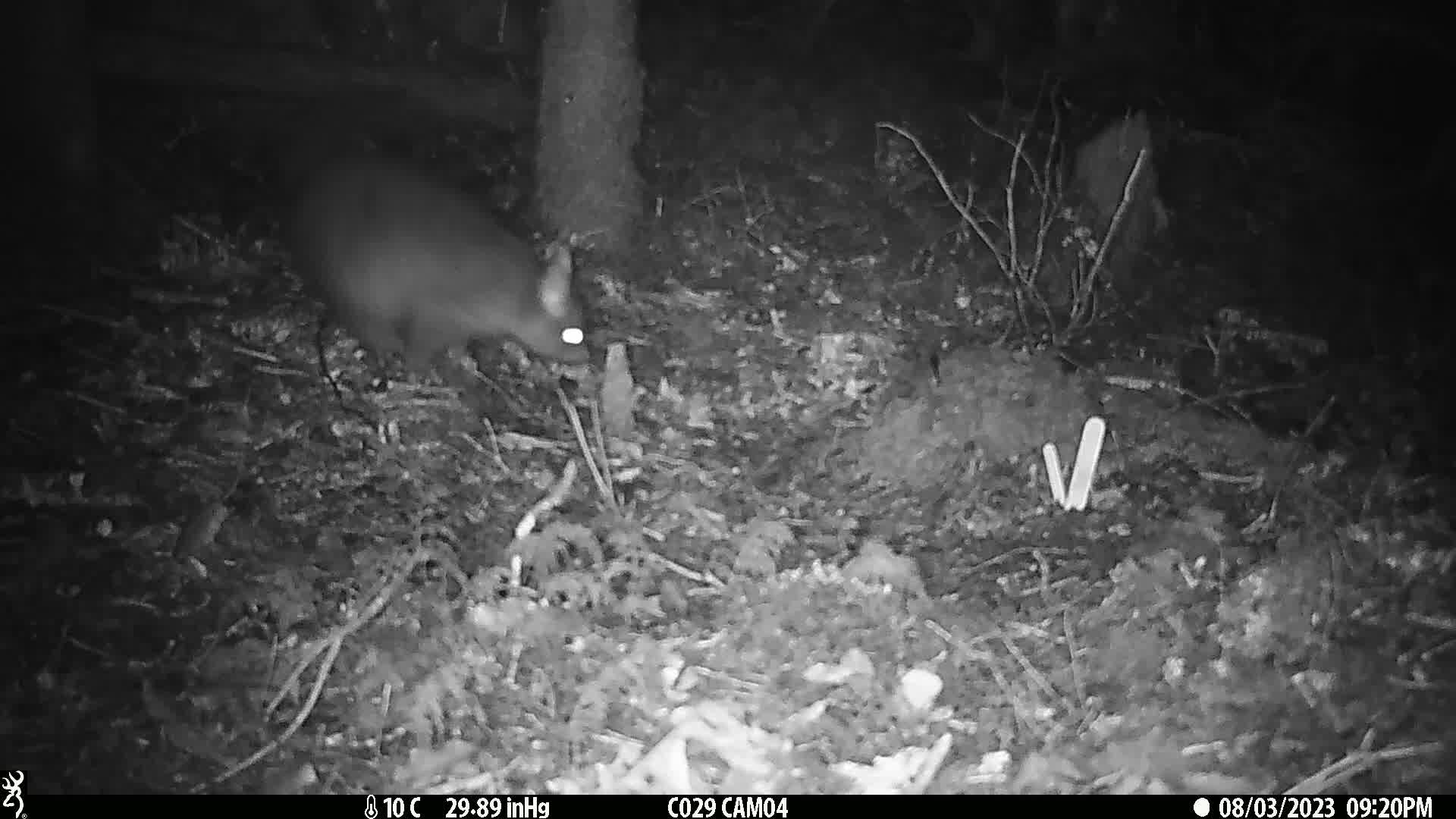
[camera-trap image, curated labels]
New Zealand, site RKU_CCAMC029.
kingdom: Animalia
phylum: Chordata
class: Mammalia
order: Diprotodontia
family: Phalangeridae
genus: Trichosurus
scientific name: Trichosurus vulpecula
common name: common brushtail possum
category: possum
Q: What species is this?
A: Possum (common brushtail possum) (Trichosurus vulpecula).